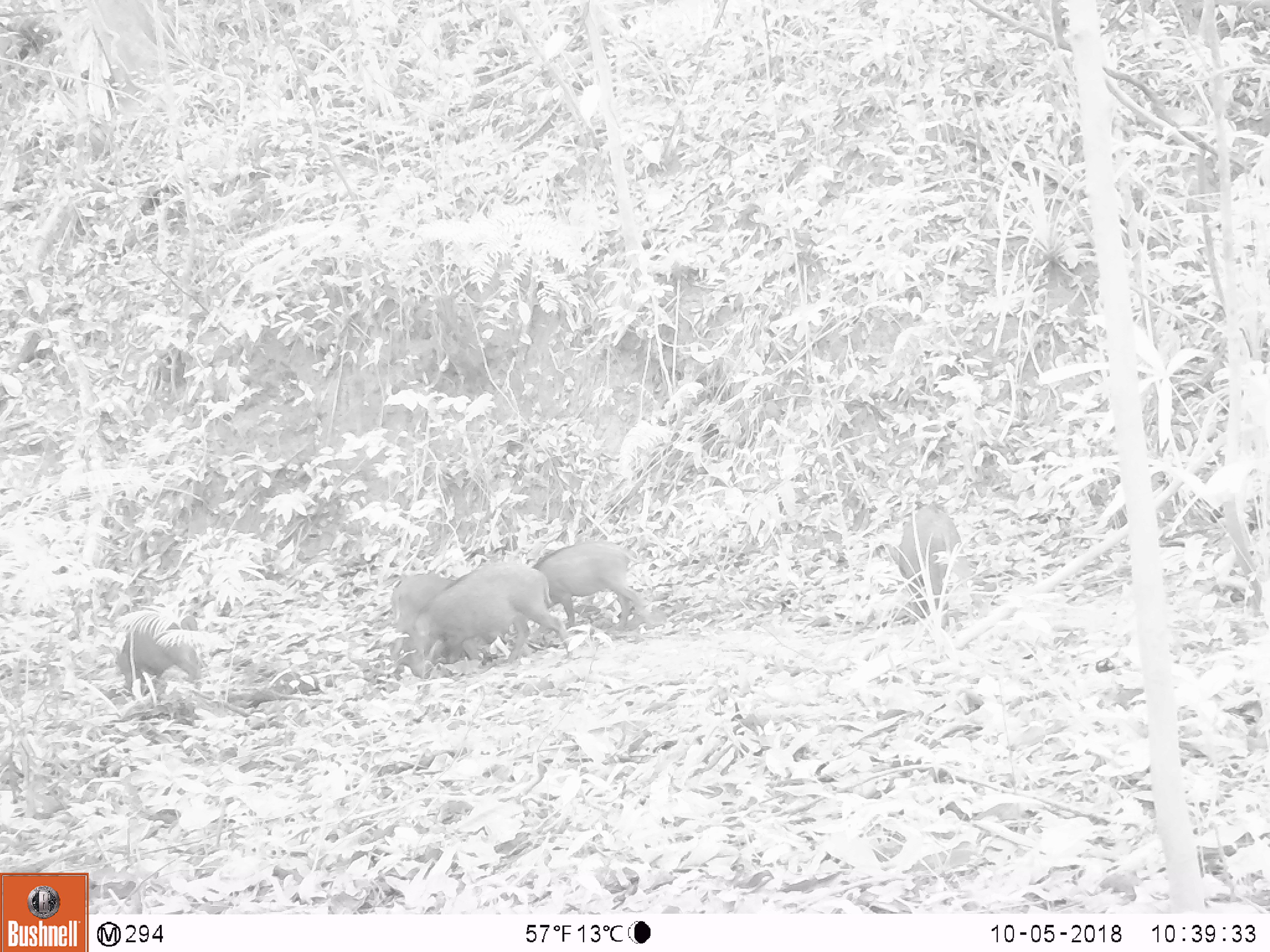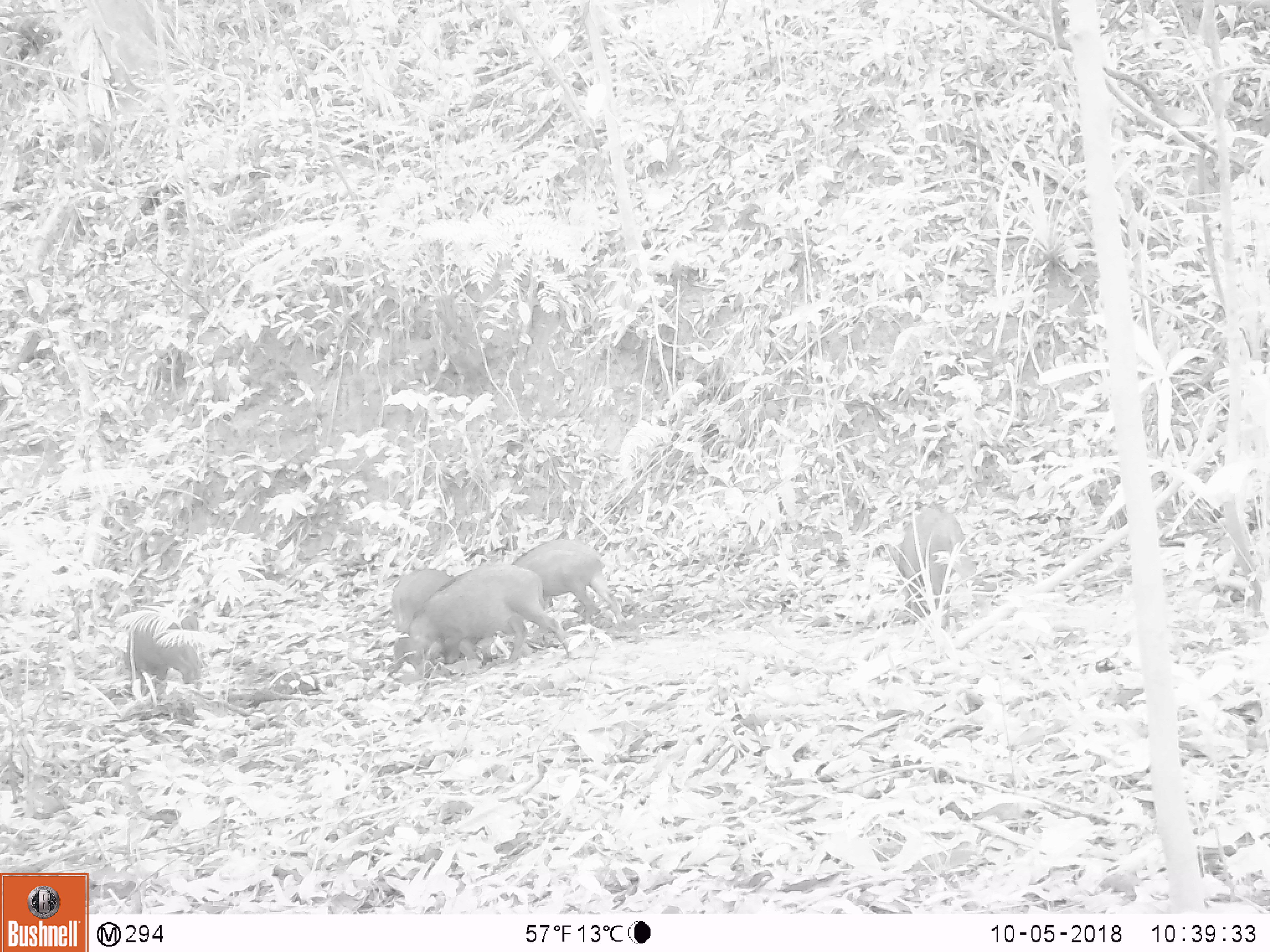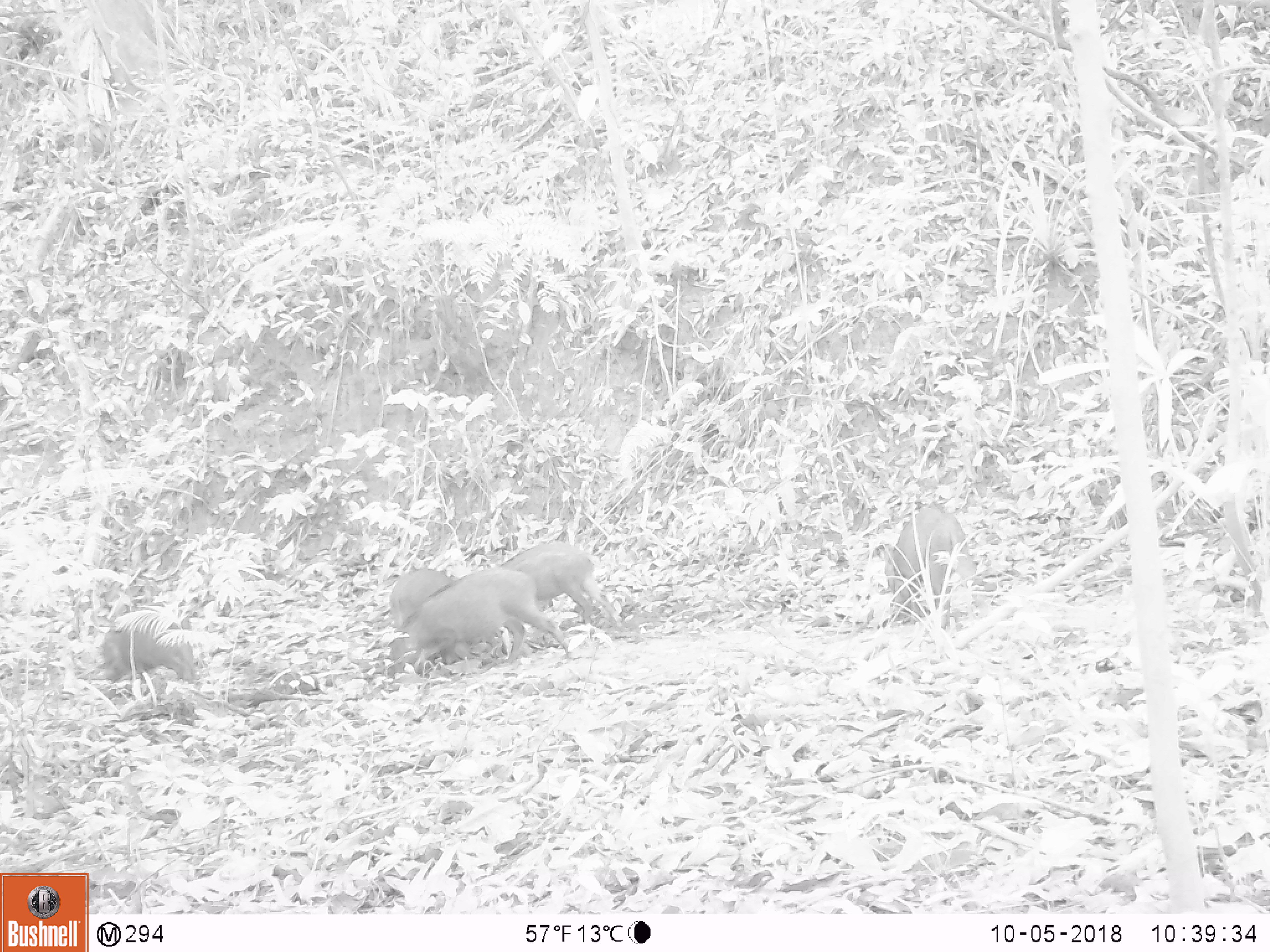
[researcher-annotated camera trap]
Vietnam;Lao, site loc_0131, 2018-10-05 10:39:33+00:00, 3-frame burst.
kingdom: Animalia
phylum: Chordata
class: Mammalia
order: Artiodactyla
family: Suidae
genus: Sus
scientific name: Sus scrofa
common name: eurasian wild pig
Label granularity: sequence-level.